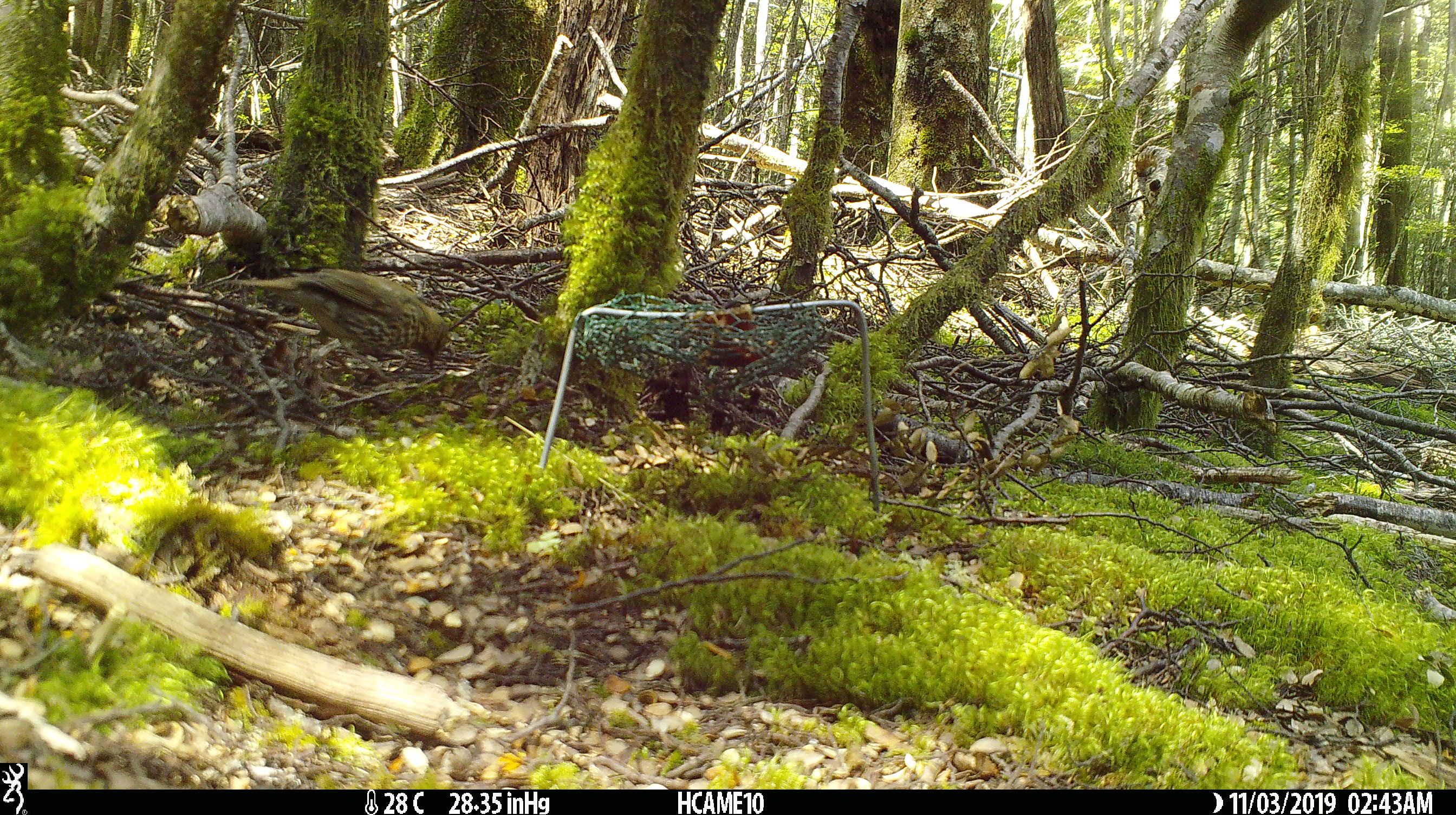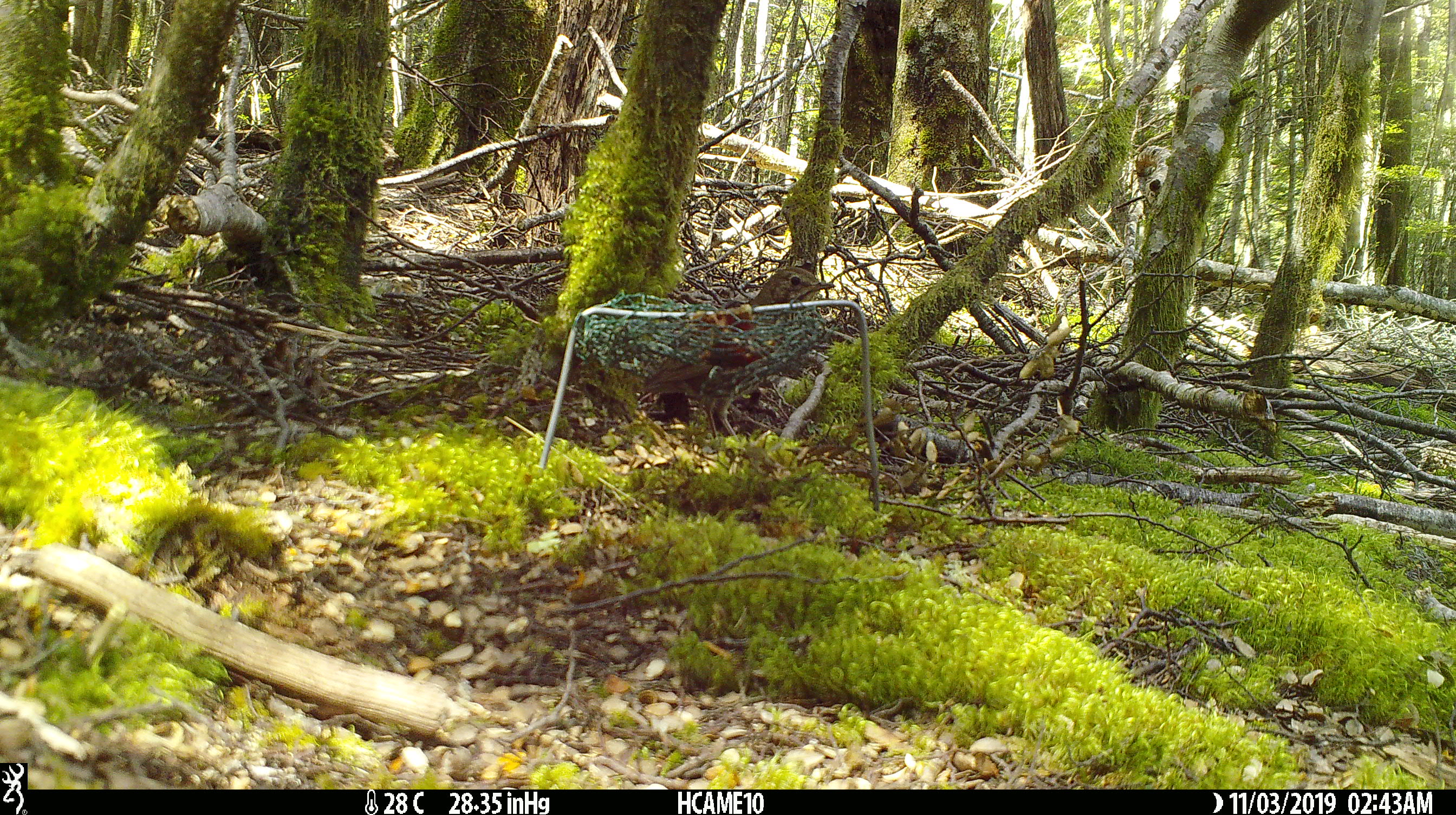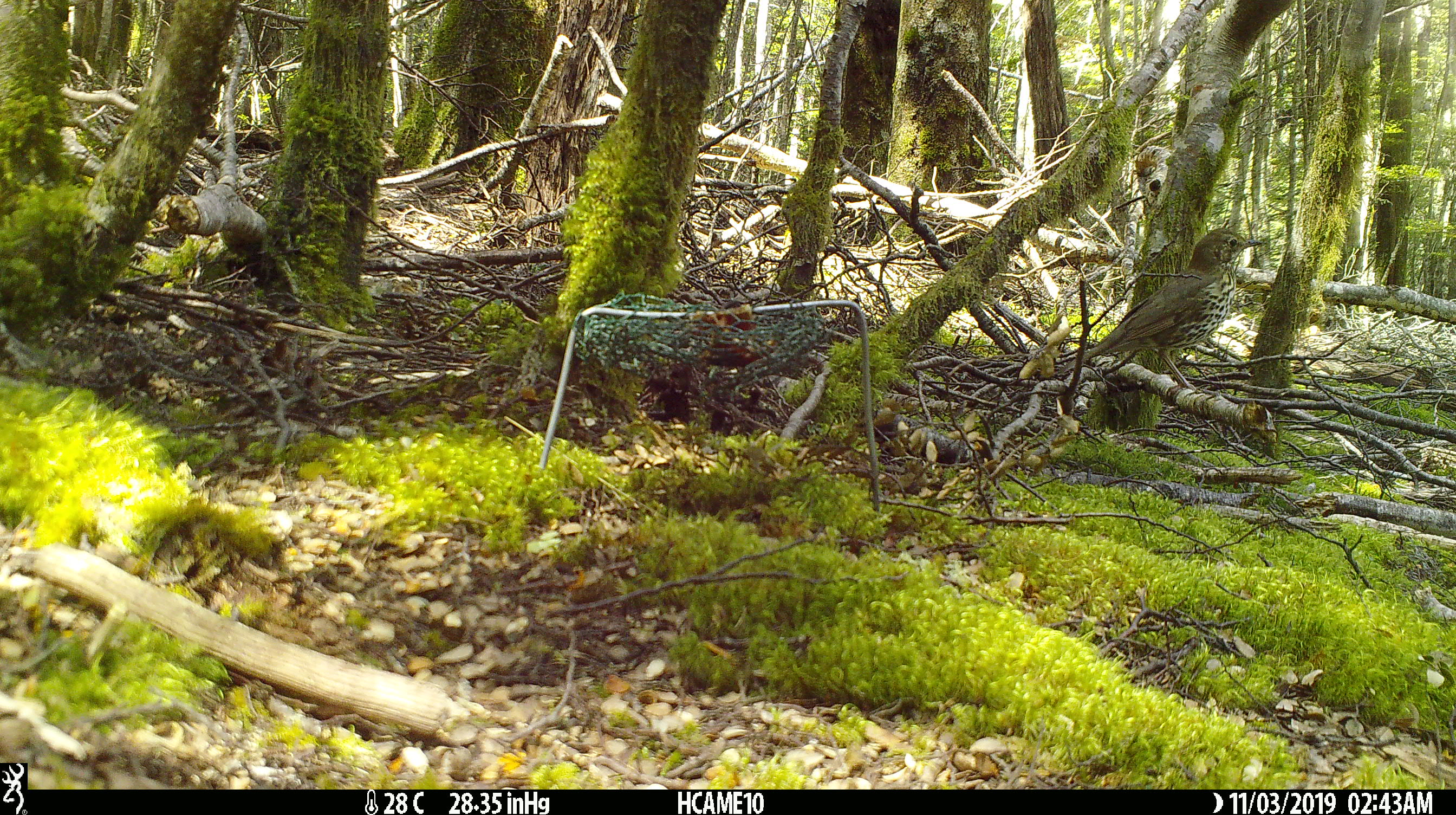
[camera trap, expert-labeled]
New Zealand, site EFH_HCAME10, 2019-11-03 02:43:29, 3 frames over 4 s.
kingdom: Animalia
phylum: Chordata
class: Aves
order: Passeriformes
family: Turdidae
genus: Turdus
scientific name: Turdus philomelos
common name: song thrush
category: thrush